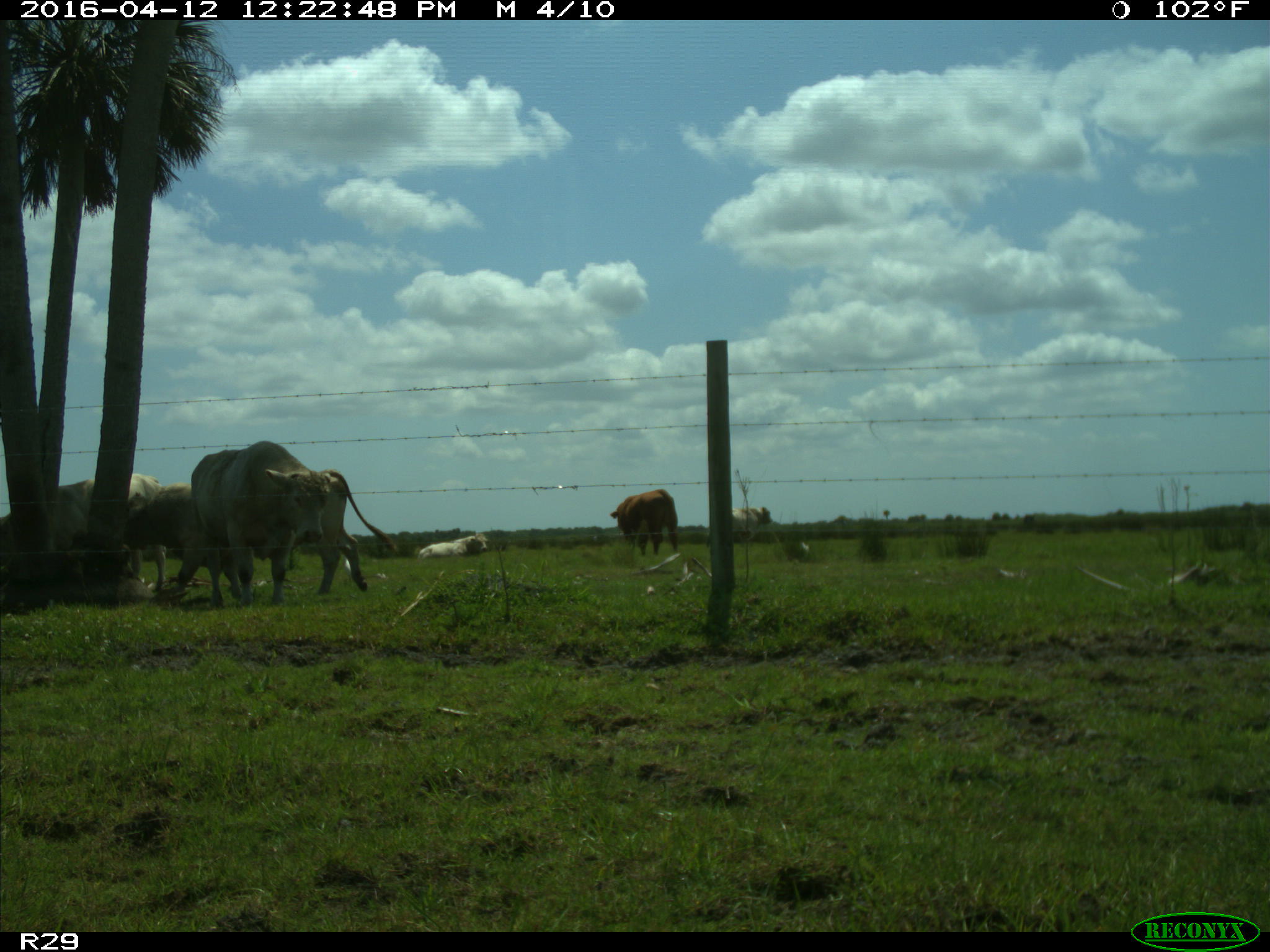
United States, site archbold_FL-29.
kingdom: Animalia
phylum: Chordata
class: Mammalia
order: Artiodactyla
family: Bovidae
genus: Bos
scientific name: Bos taurus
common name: domestic cow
Bos taurus (domestic cow).